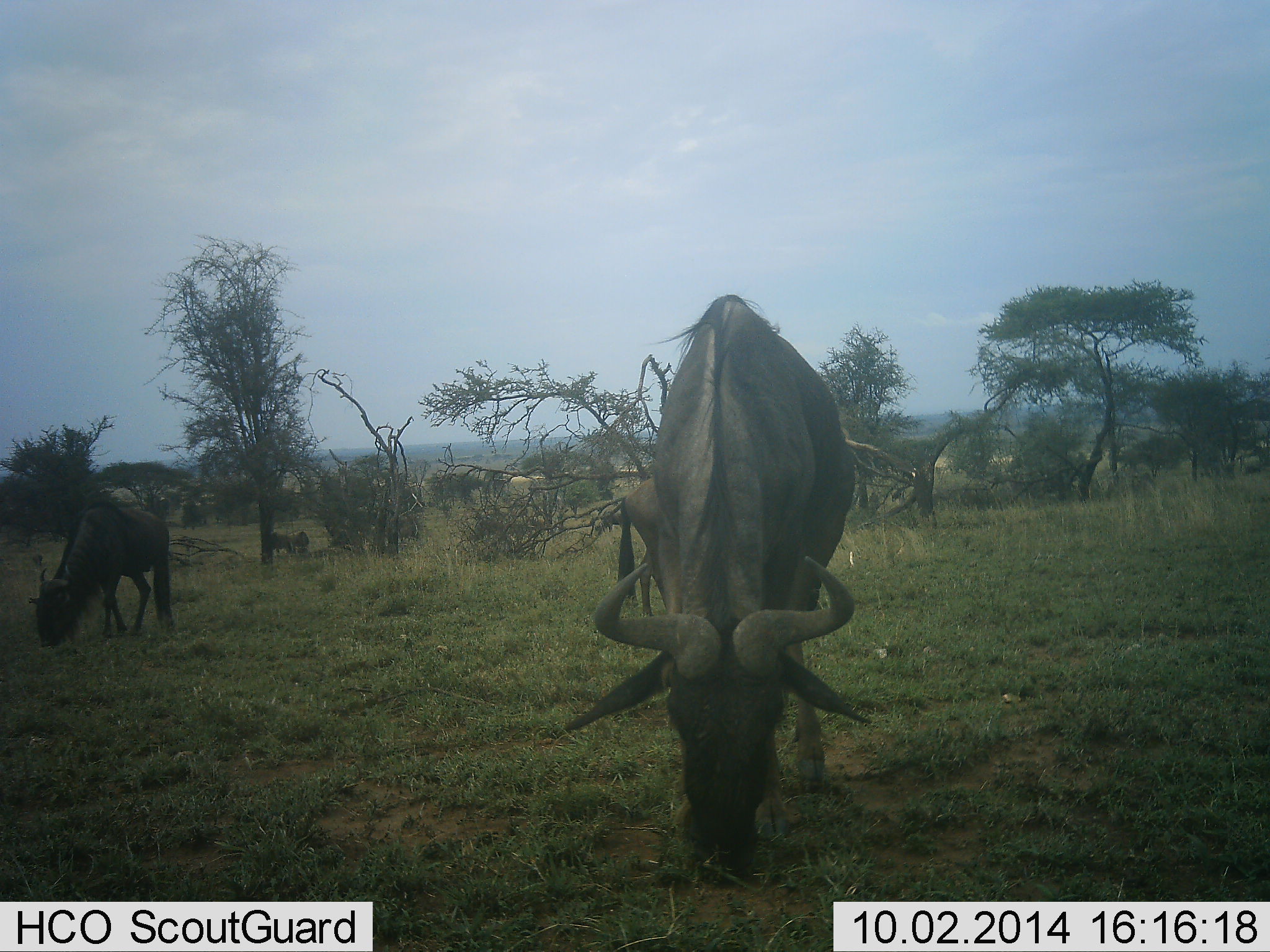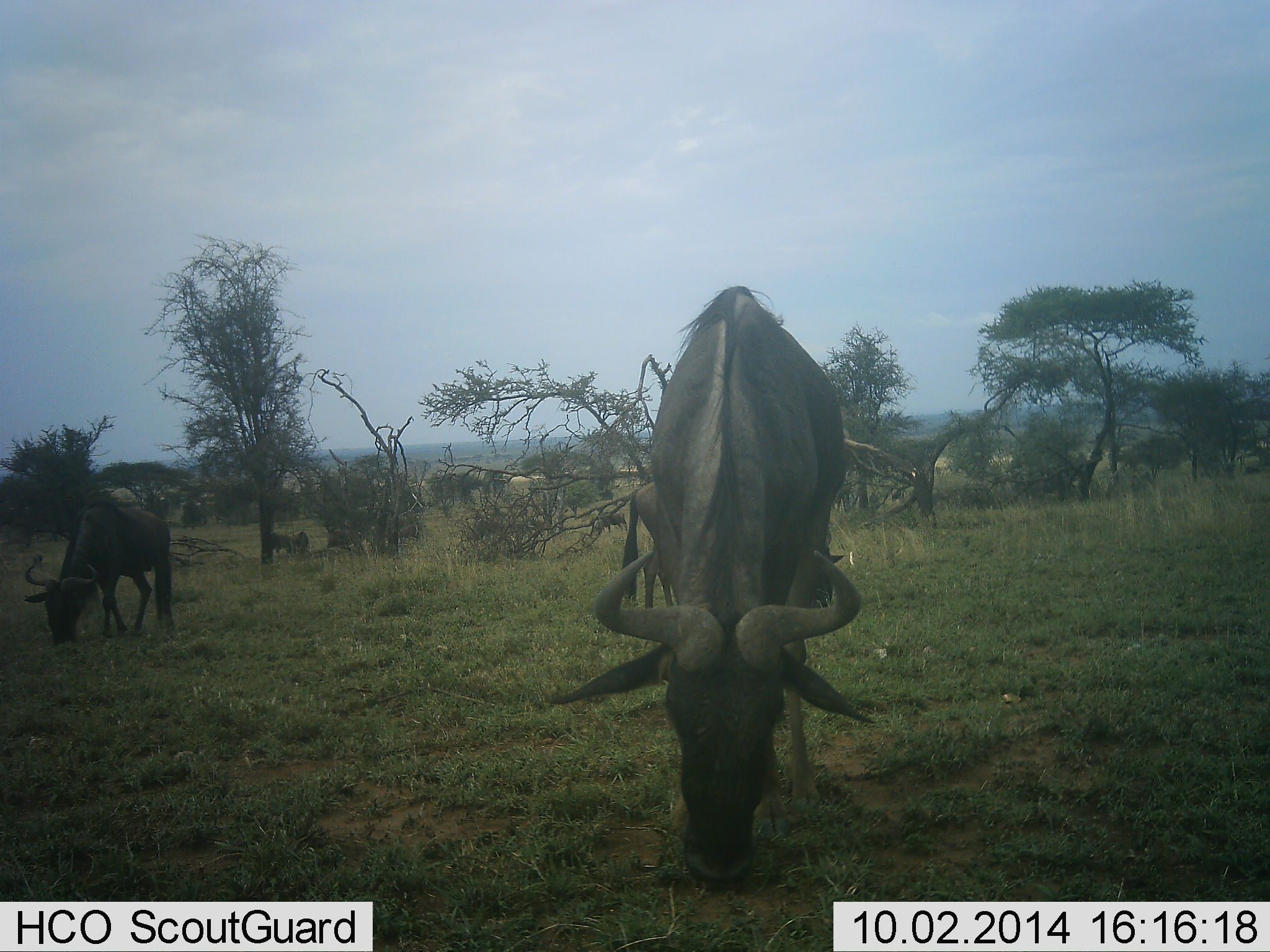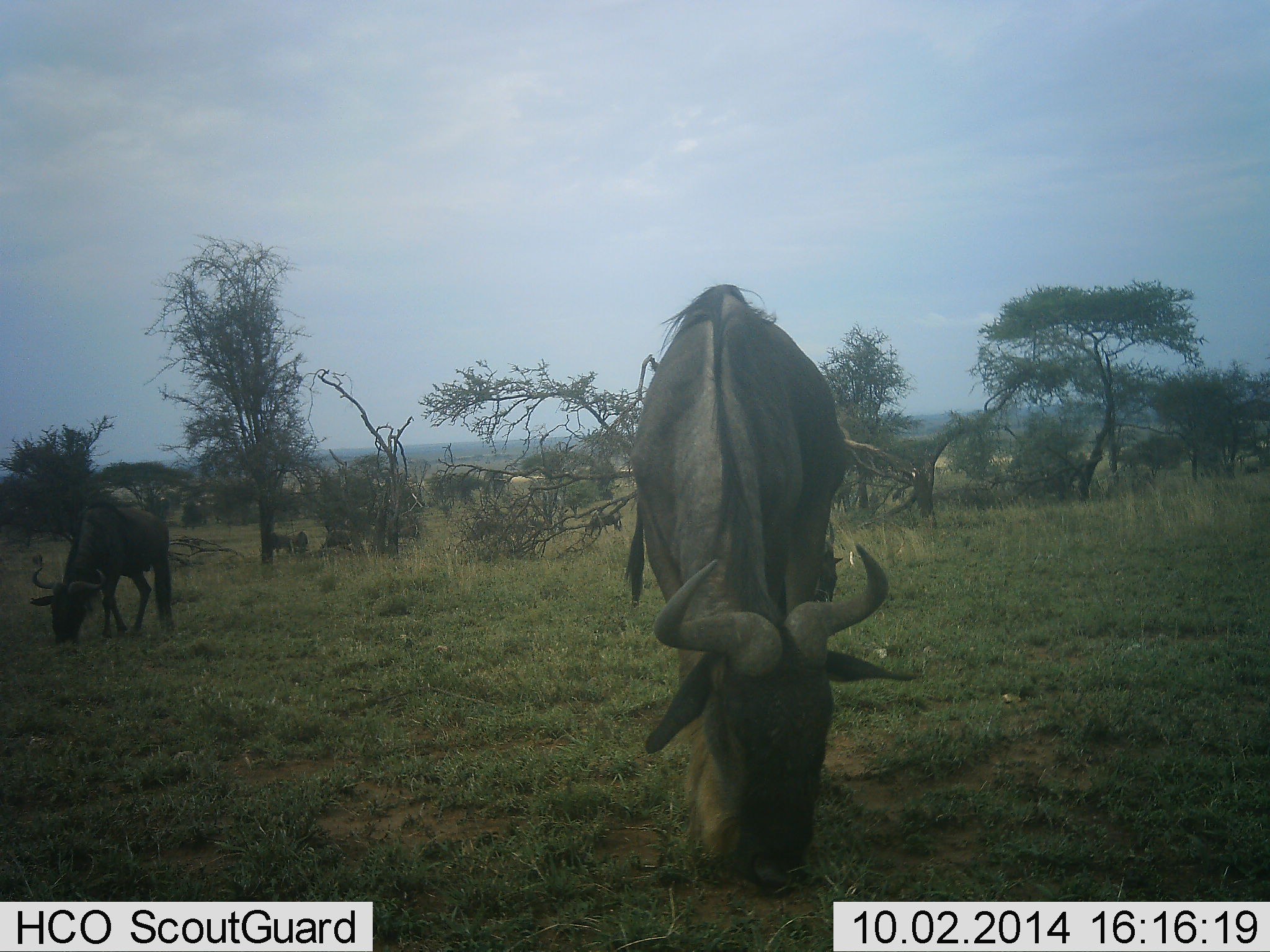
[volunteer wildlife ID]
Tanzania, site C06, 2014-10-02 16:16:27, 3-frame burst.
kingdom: Animalia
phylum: Chordata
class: Mammalia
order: Artiodactyla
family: Bovidae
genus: Connochaetes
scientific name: Connochaetes taurinus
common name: blue wildebeest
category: wildebeest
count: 5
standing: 30%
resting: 0%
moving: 0%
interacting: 0%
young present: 0%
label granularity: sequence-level